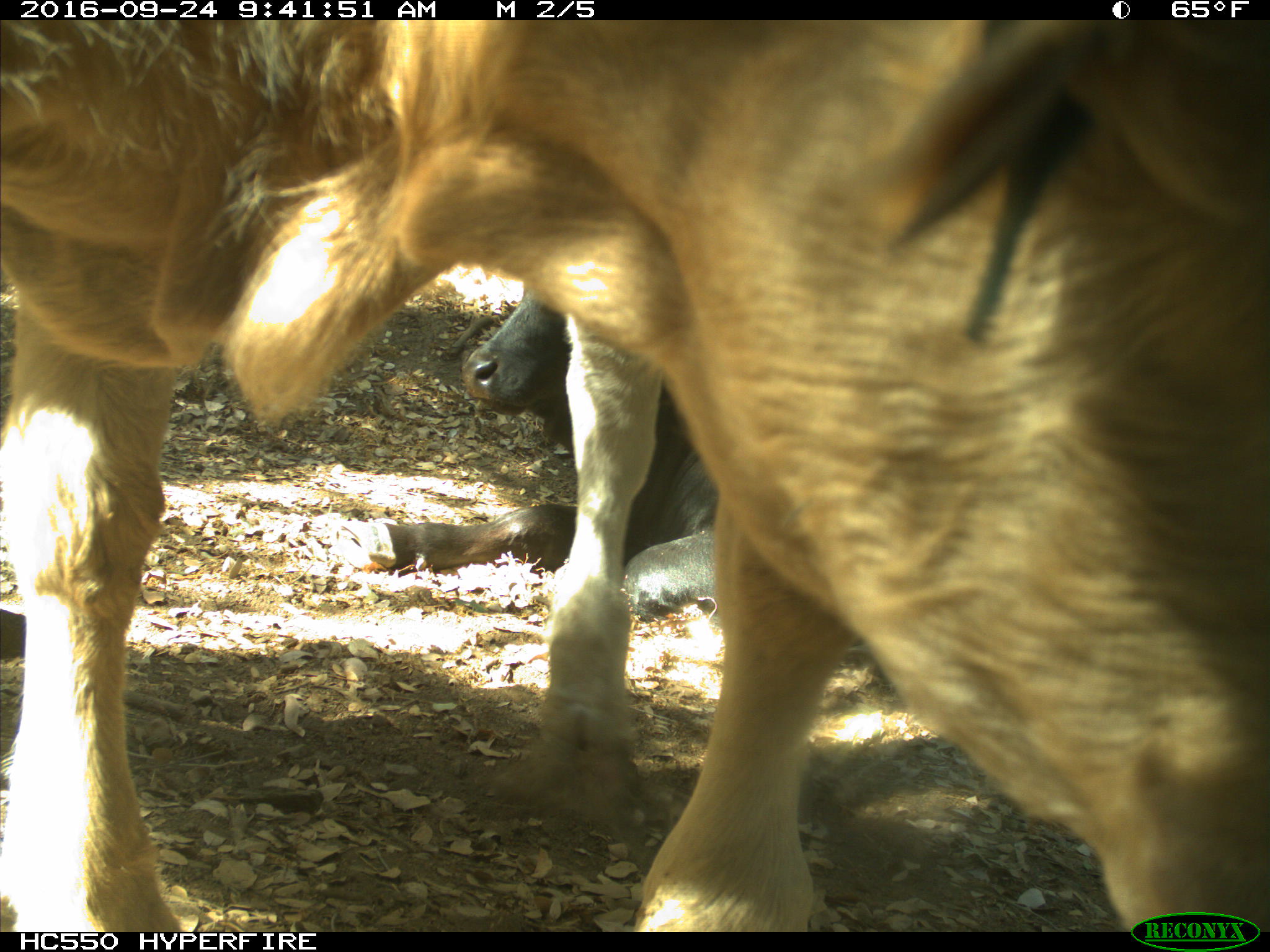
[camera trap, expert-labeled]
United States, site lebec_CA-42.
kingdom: Animalia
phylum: Chordata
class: Mammalia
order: Artiodactyla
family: Bovidae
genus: Bos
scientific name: Bos taurus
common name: domestic cow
Bos taurus (domestic cow).